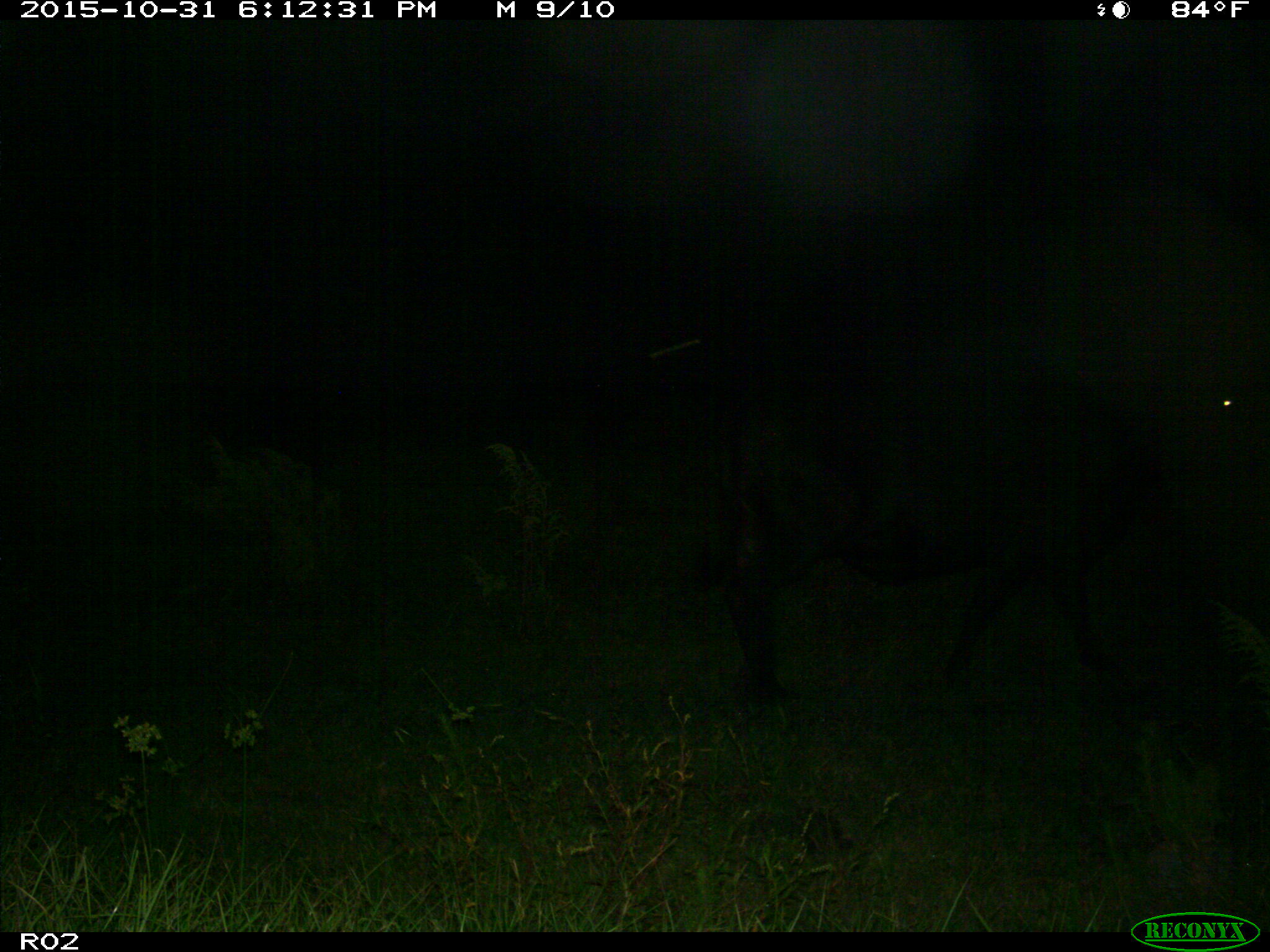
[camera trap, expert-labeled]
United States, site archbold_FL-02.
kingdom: Animalia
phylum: Chordata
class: Mammalia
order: Artiodactyla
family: Bovidae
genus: Bos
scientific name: Bos taurus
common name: domestic cow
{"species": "Bos taurus (domestic cow)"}